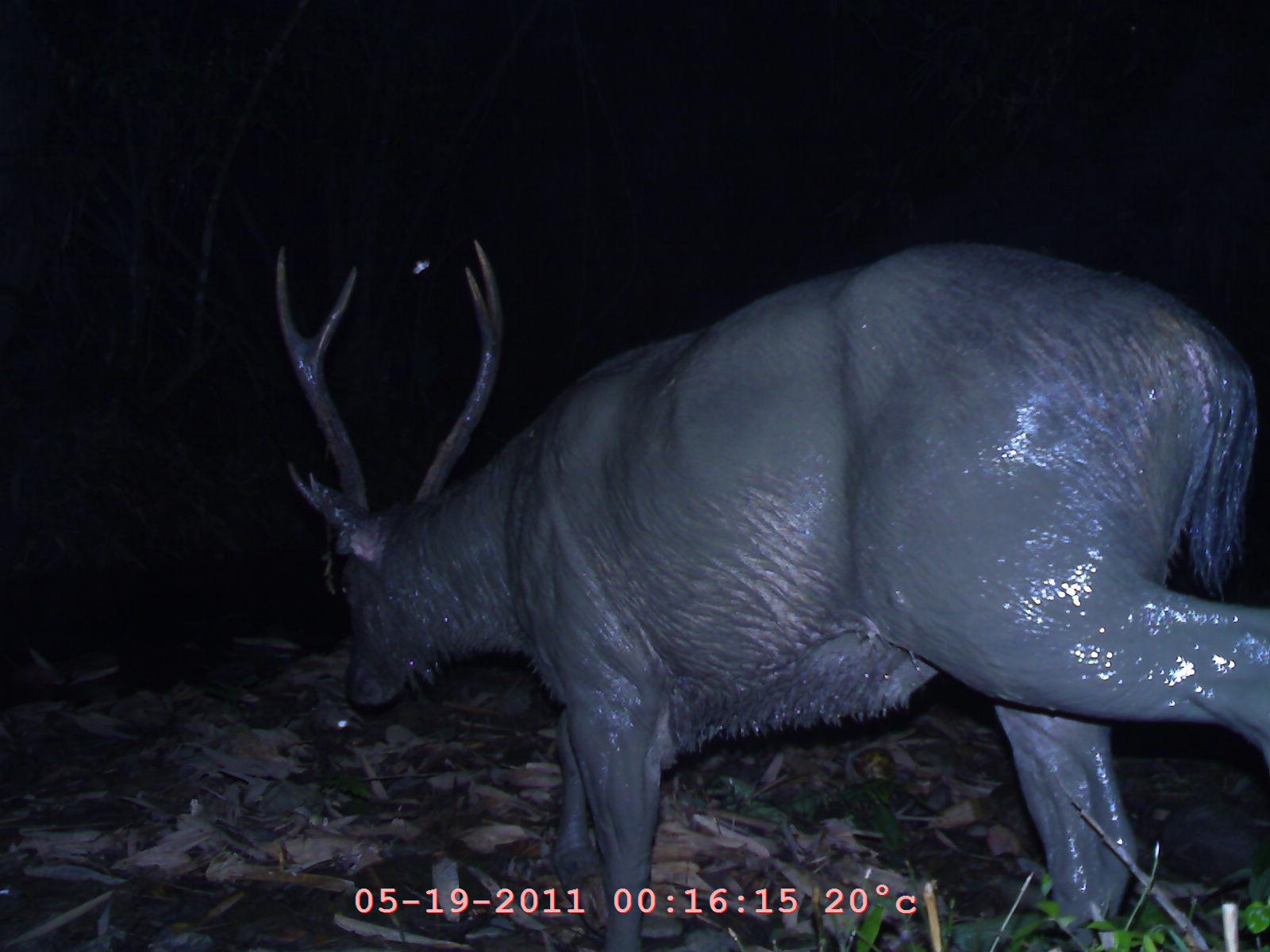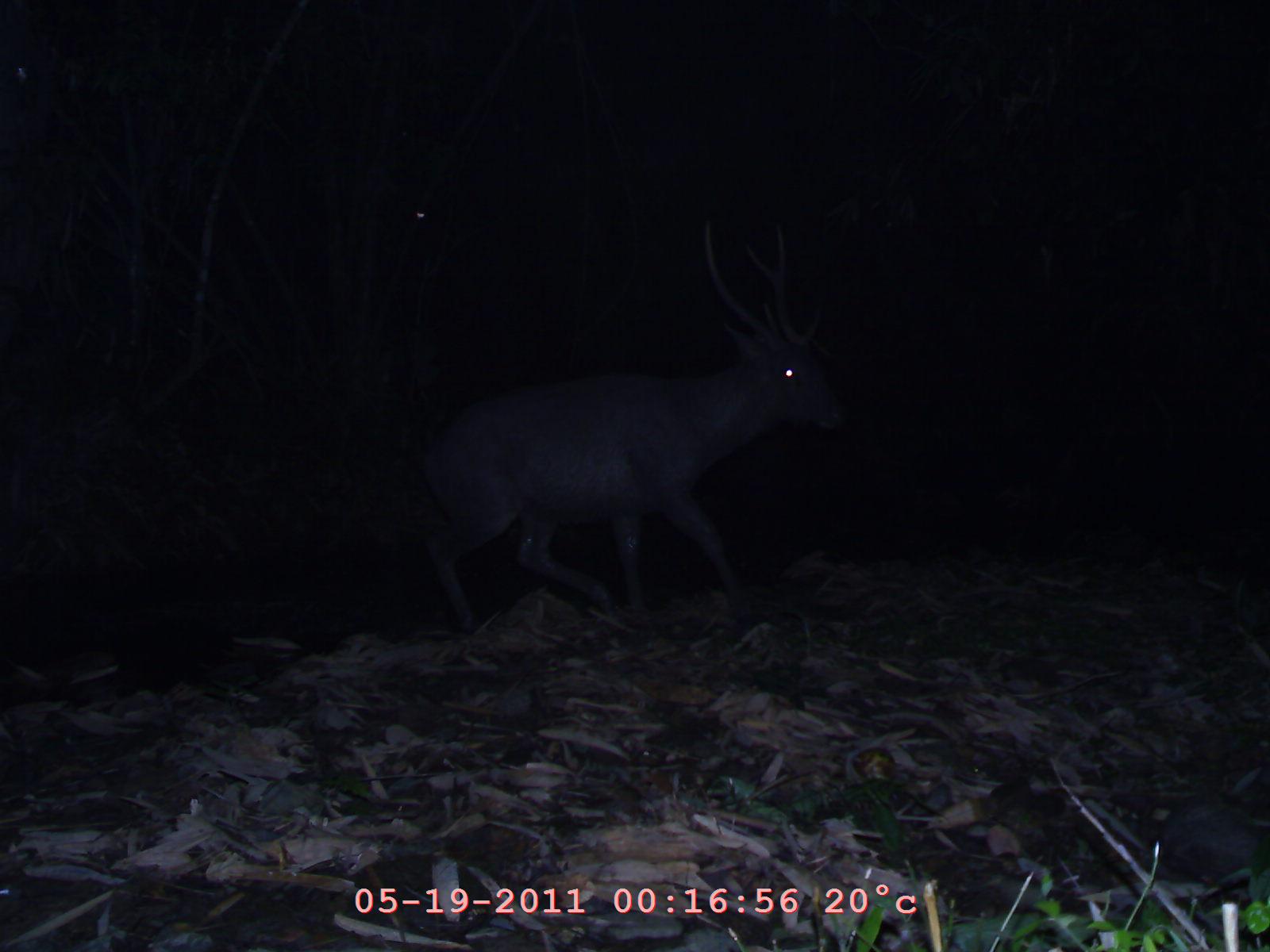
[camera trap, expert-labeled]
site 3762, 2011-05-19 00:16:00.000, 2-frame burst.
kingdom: Animalia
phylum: Chordata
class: Mammalia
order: Artiodactyla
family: Cervidae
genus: Rusa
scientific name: Rusa unicolor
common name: sambar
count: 1